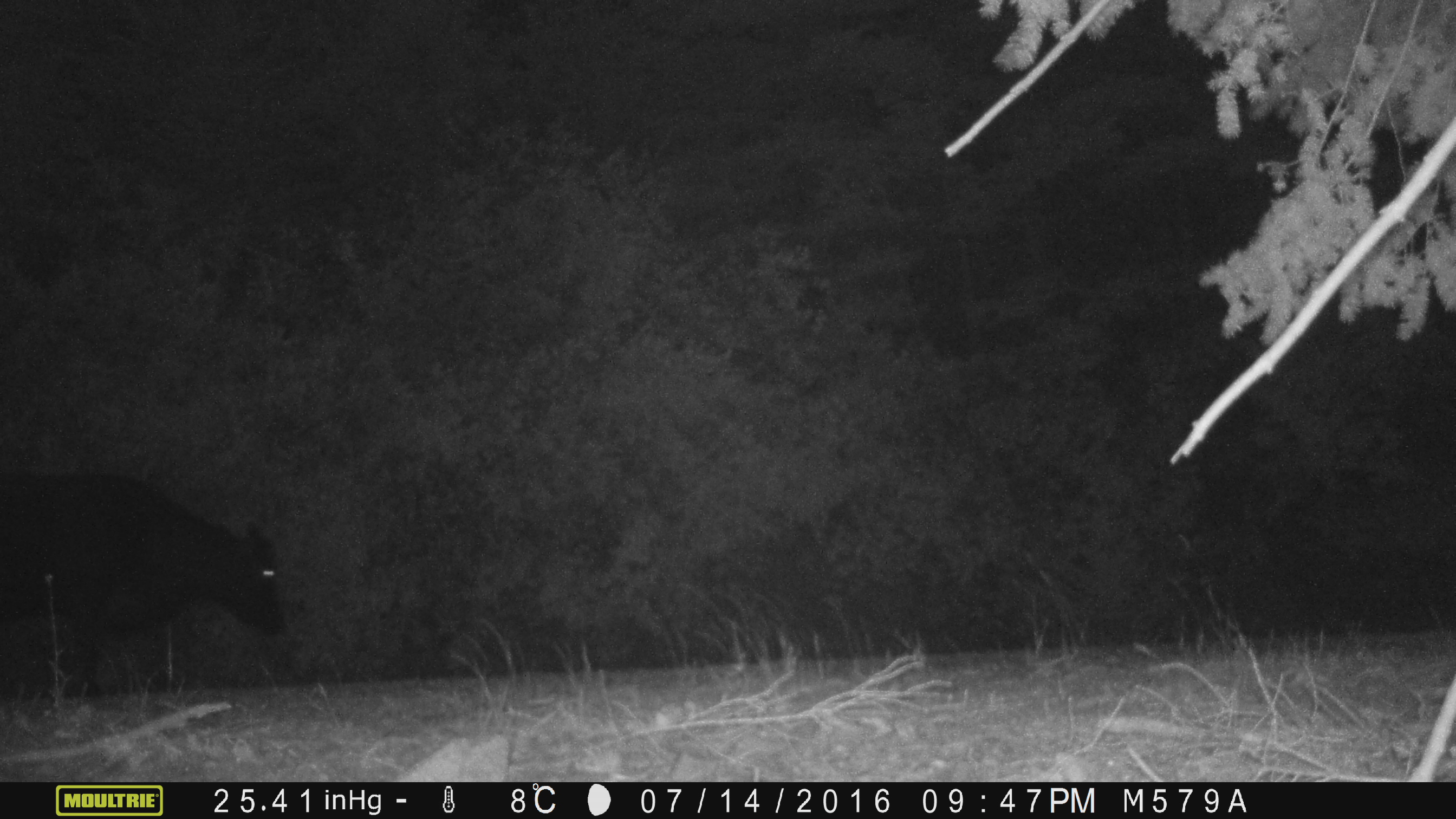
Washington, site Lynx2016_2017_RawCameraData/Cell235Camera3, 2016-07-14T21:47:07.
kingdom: Animalia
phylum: Chordata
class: Mammalia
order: Artiodactyla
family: Bovidae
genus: Bos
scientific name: Bos taurus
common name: domestic cattle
Domestic cattle (Bos taurus). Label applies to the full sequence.